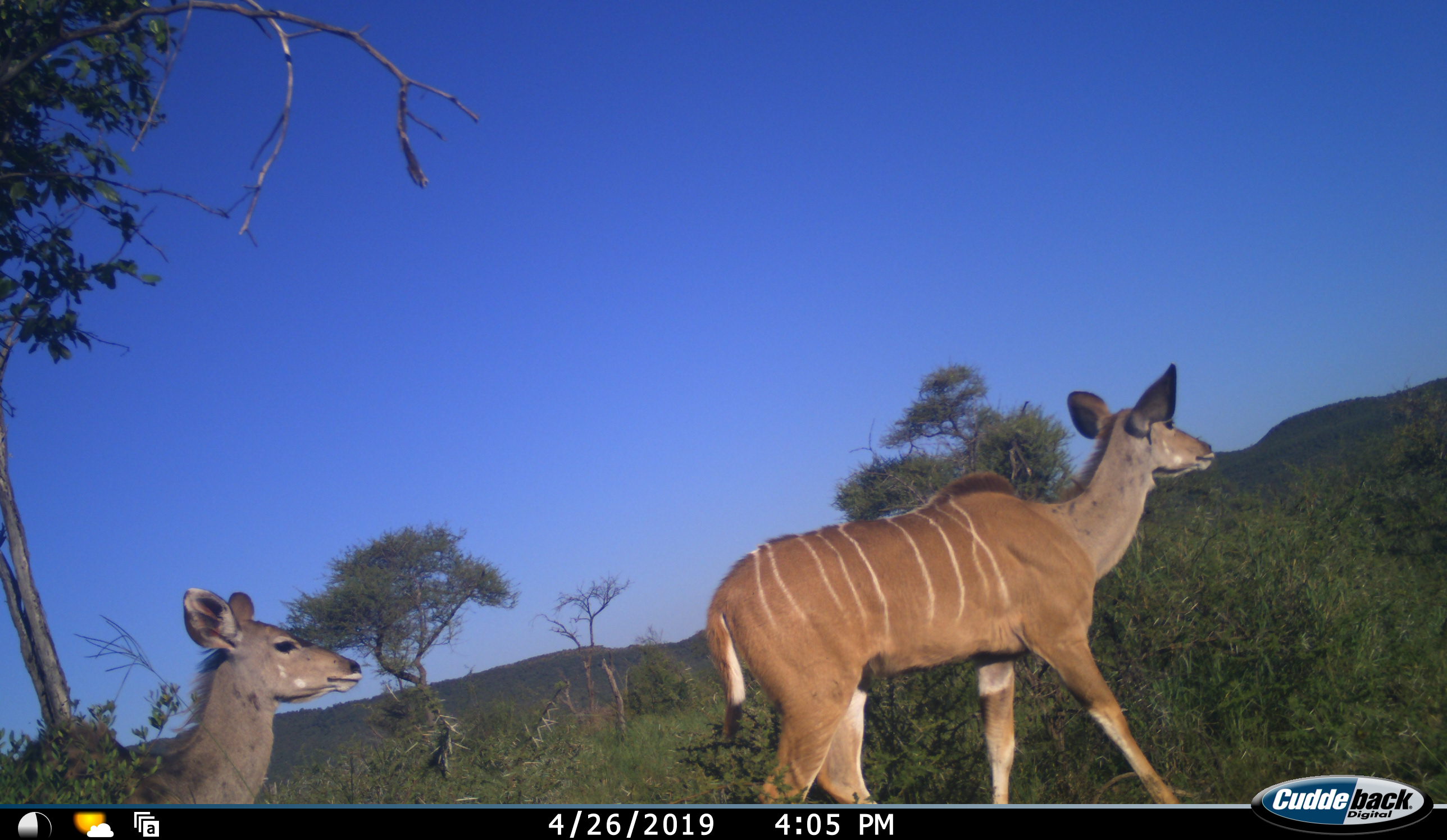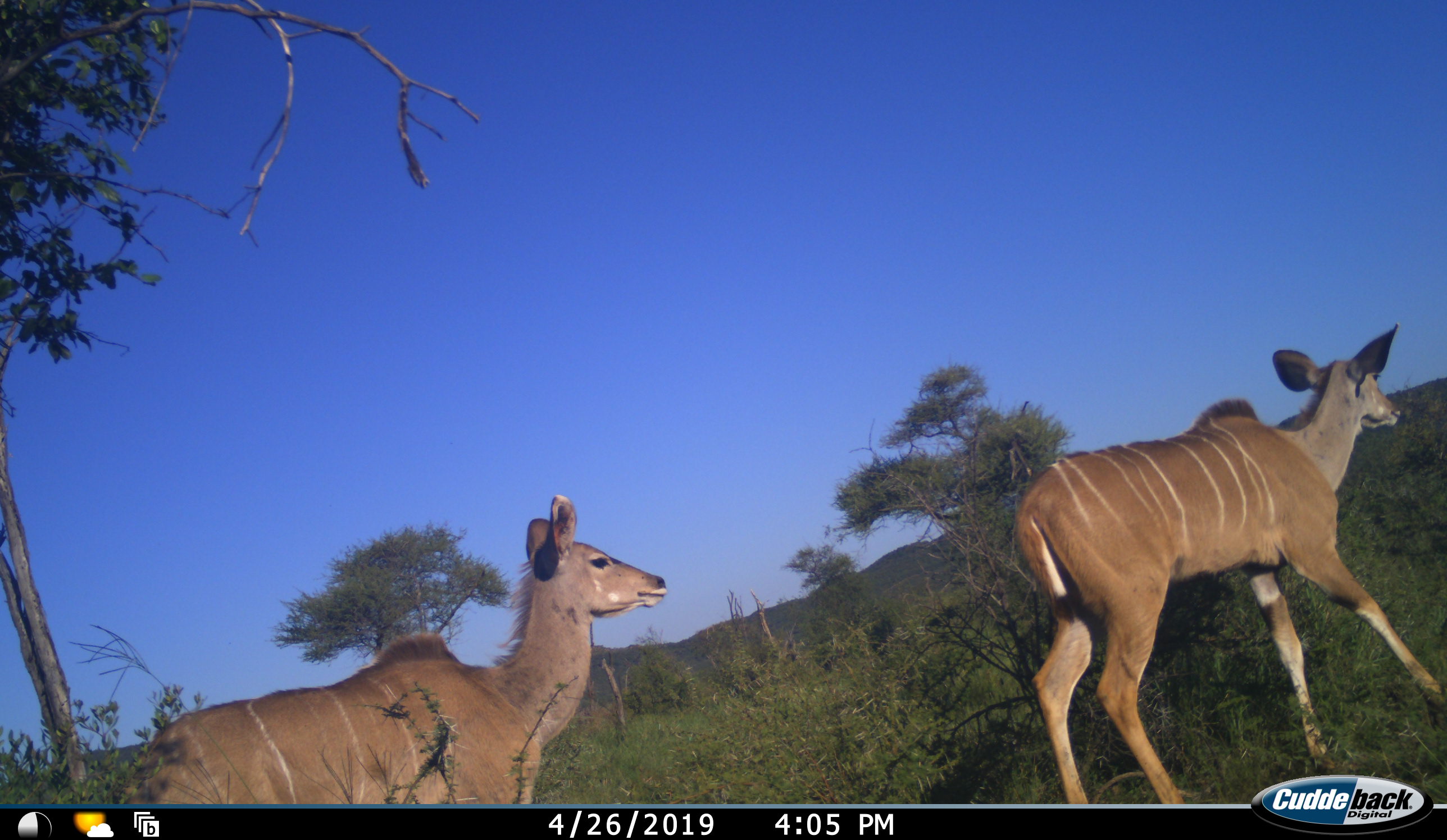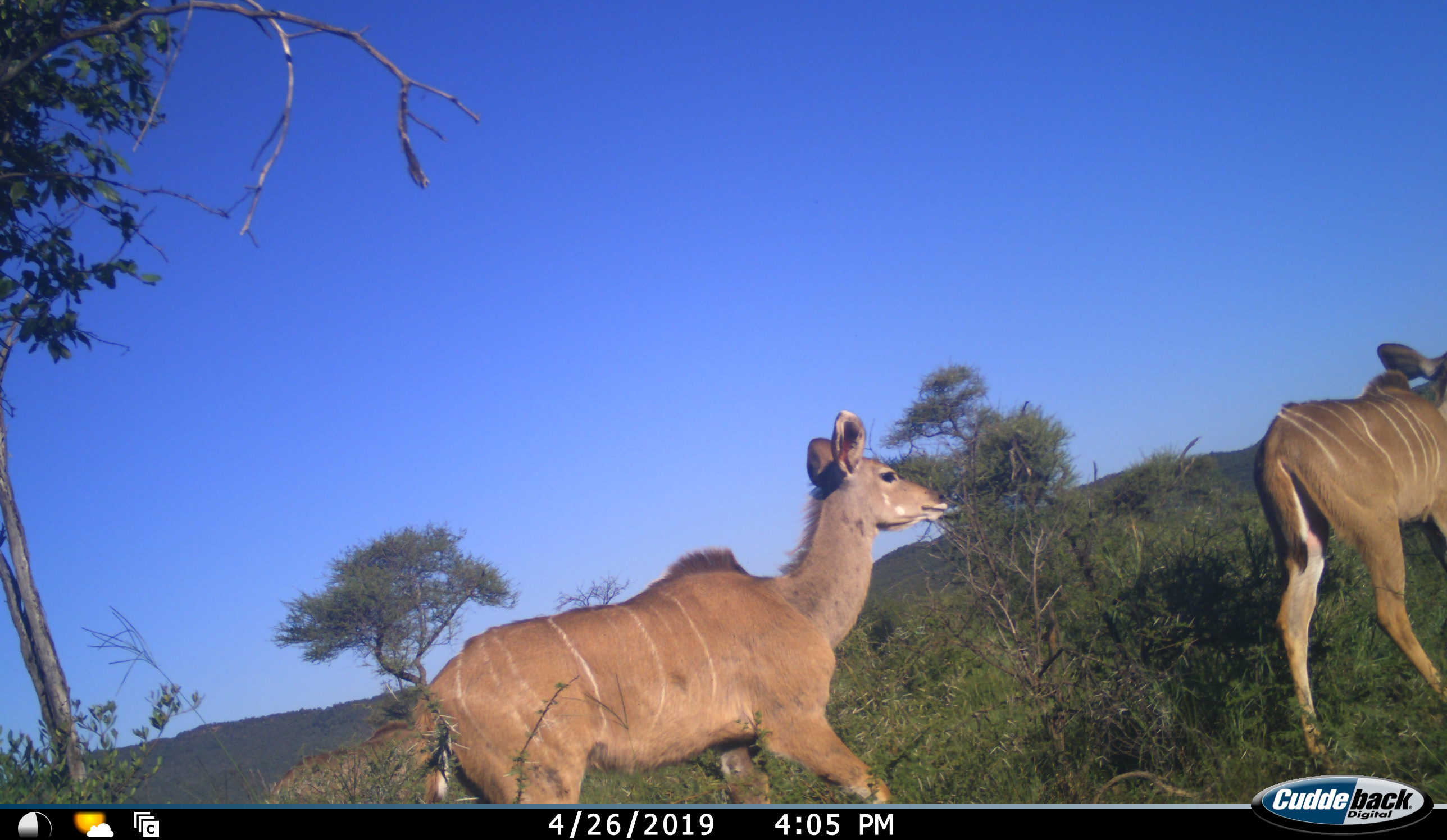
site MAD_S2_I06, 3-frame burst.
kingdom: Animalia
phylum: Chordata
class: Mammalia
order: Artiodactyla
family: Bovidae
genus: Tragelaphus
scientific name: Tragelaphus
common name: kudu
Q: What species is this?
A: Kudu (Tragelaphus).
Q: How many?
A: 2.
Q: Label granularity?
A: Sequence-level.